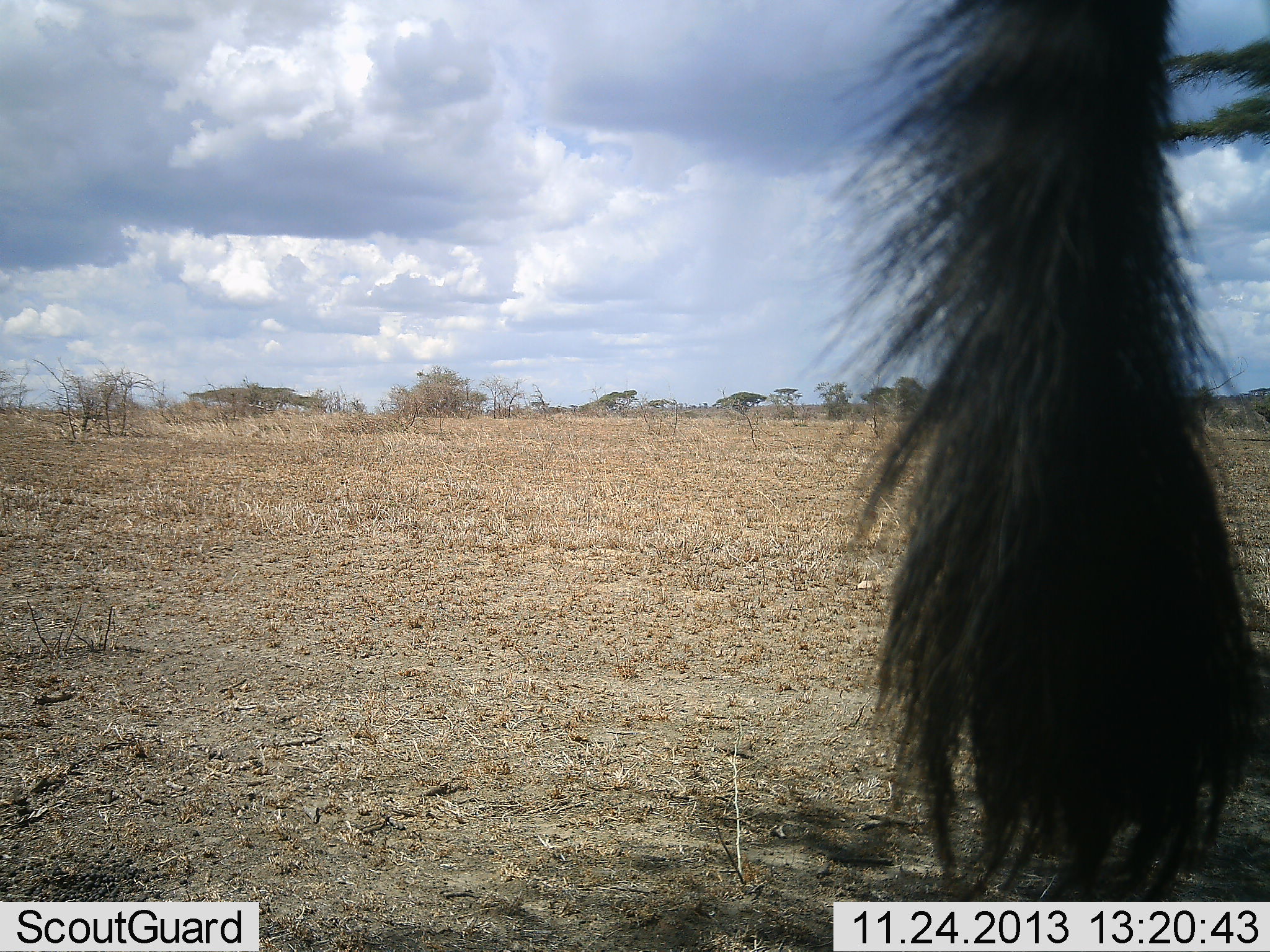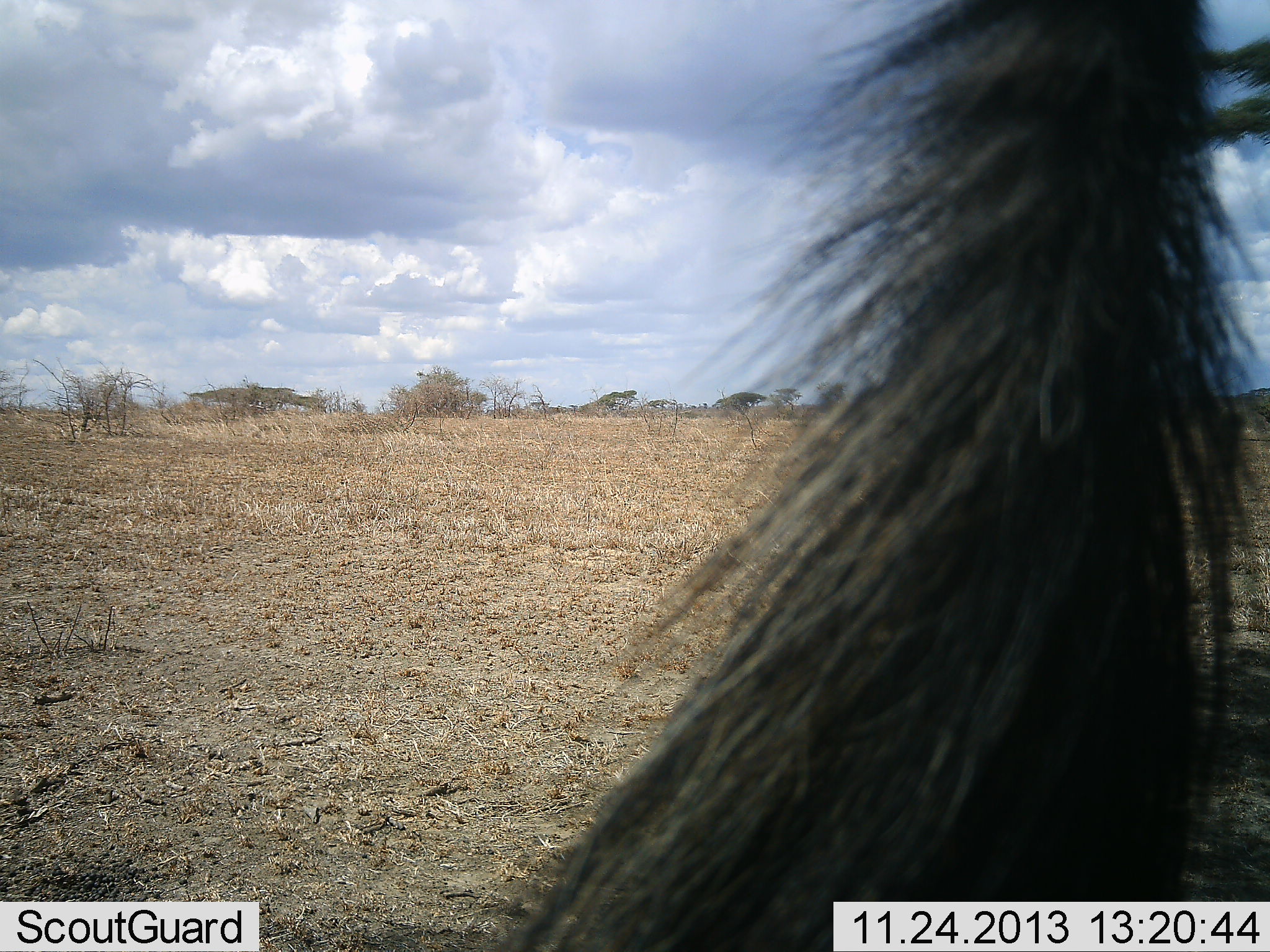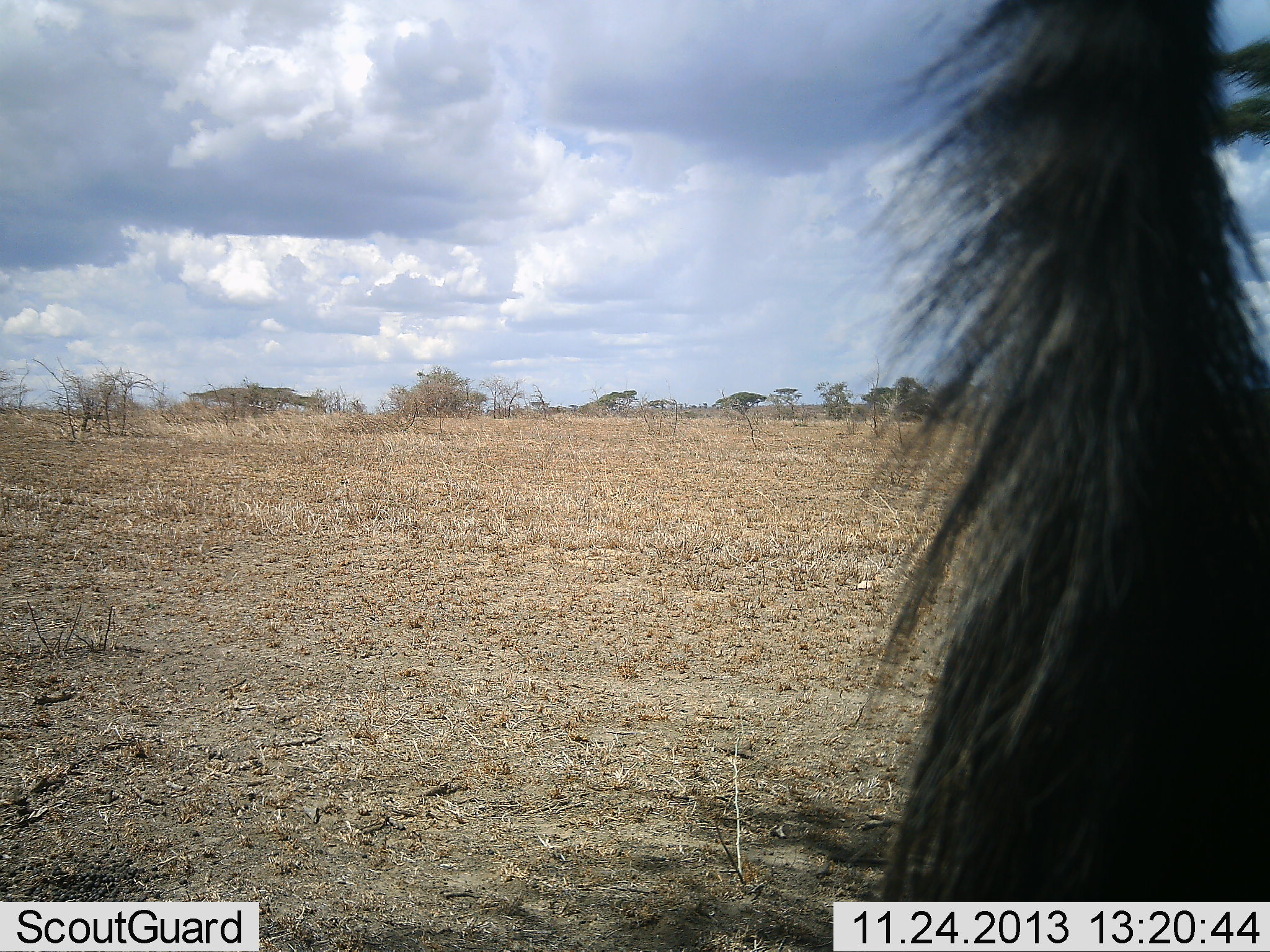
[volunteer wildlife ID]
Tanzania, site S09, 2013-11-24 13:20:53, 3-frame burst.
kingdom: Animalia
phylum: Chordata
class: Mammalia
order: Artiodactyla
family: Bovidae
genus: Connochaetes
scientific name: Connochaetes taurinus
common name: blue wildebeest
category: wildebeest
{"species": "wildebeest (blue wildebeest) (Connochaetes taurinus)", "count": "1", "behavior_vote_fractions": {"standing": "100%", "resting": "0%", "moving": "0%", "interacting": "0%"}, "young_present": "0%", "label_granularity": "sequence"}